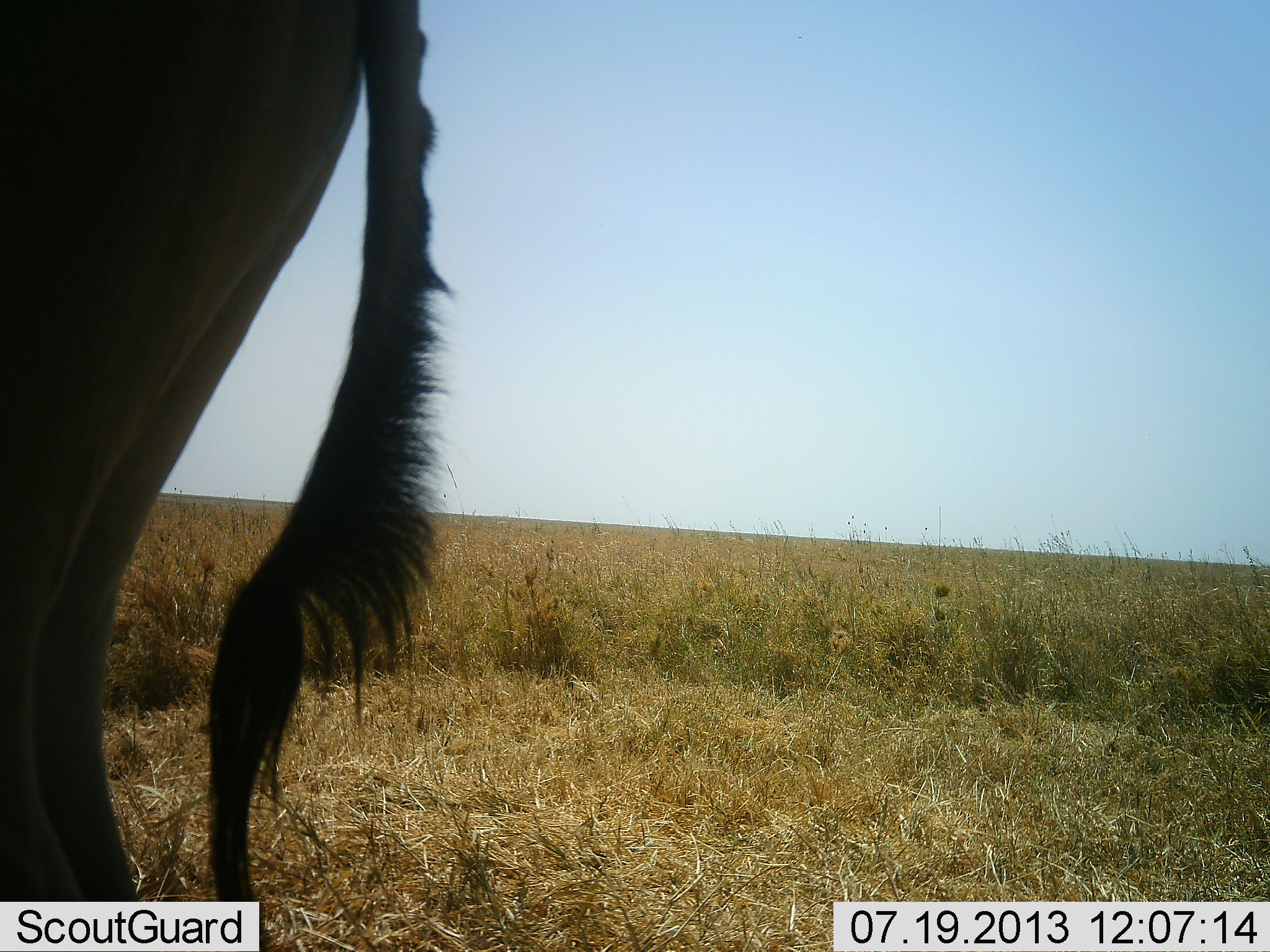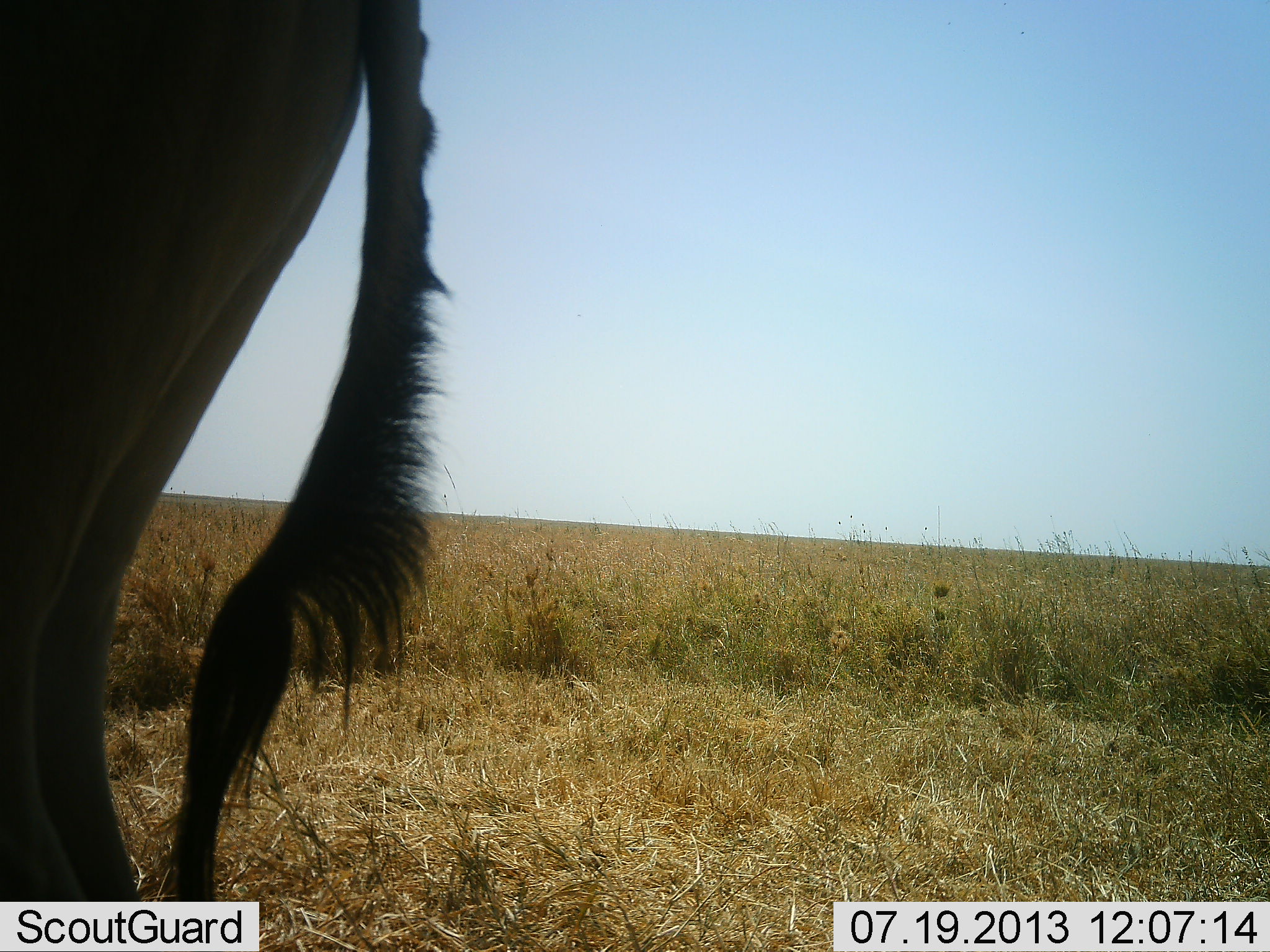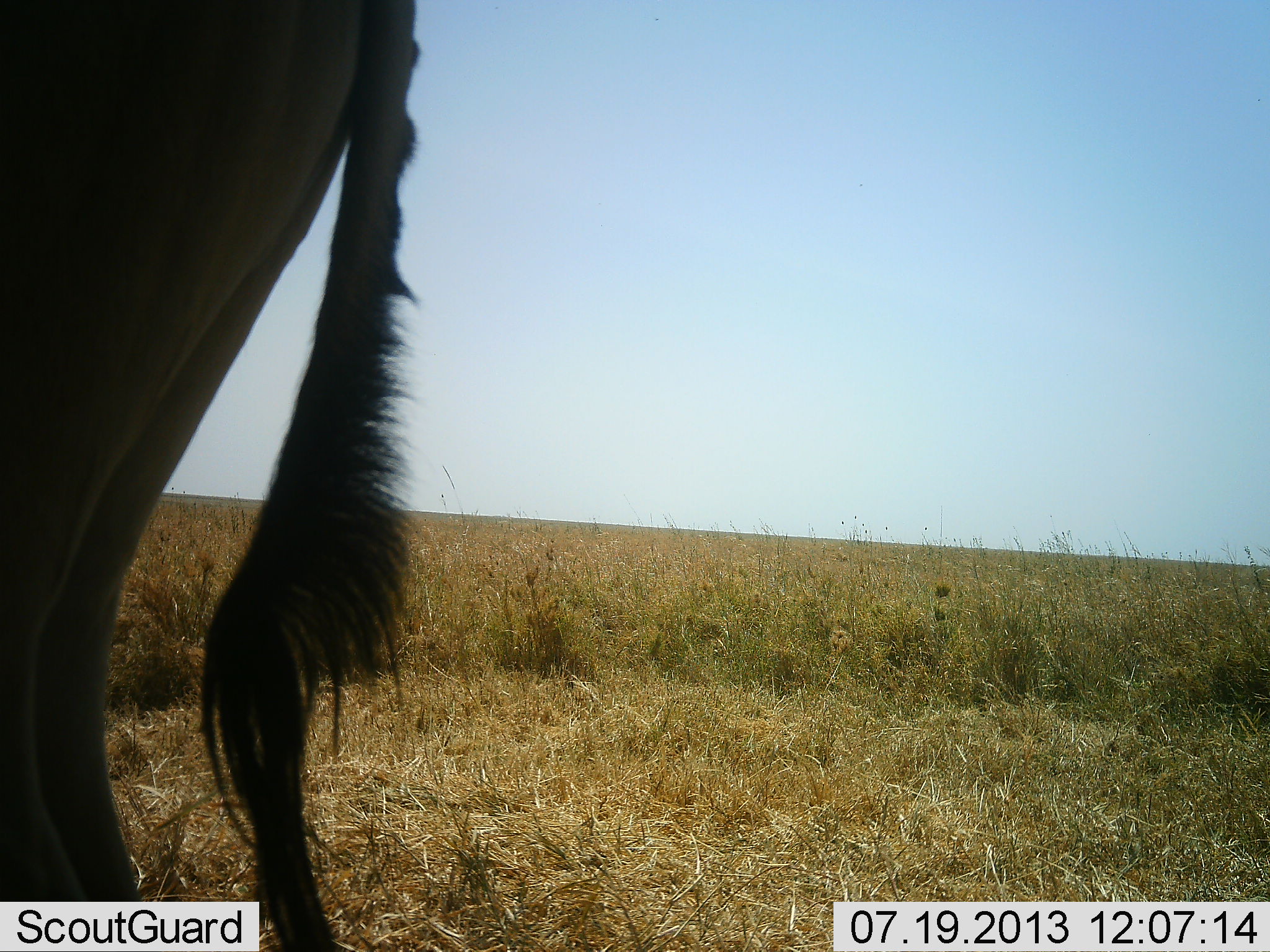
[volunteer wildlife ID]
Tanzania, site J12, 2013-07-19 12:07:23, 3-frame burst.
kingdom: Animalia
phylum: Chordata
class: Mammalia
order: Artiodactyla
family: Bovidae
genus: Alcelaphus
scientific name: Alcelaphus buselaphus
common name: hartebeest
Hartebeest (Alcelaphus buselaphus), count 1. Behavior (volunteer vote fractions): standing 100%, resting 0%, moving 0%, interacting 0%. Young present (vote fraction): 0%. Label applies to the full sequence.